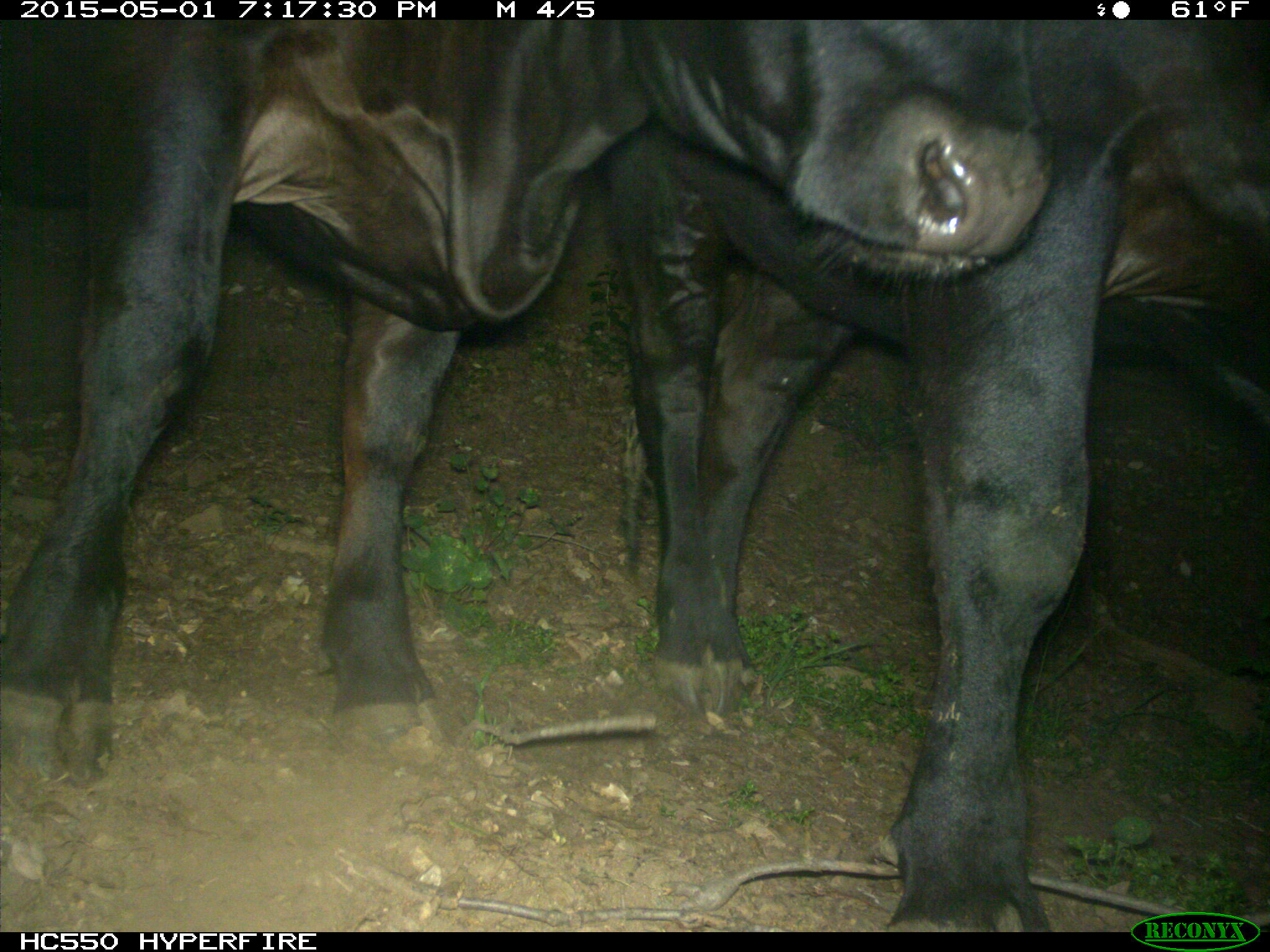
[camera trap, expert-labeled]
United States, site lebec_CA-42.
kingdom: Animalia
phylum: Chordata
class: Mammalia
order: Artiodactyla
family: Bovidae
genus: Bos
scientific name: Bos taurus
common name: domestic cow